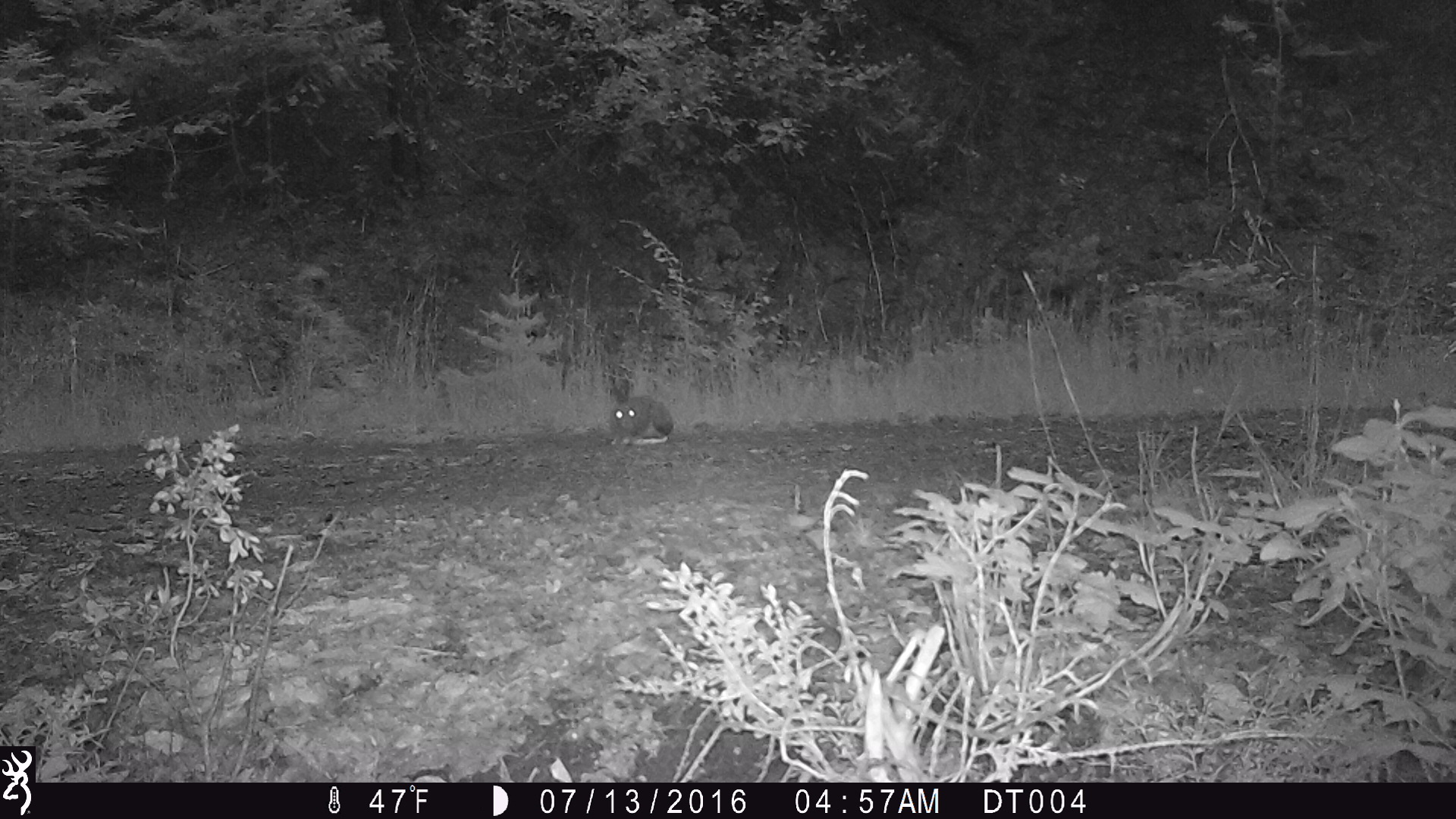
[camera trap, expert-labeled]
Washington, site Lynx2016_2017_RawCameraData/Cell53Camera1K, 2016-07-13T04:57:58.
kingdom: Animalia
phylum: Chordata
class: Mammalia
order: Lagomorpha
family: Leporidae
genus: Lepus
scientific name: Lepus americanus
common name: snowshoe hare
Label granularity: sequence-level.